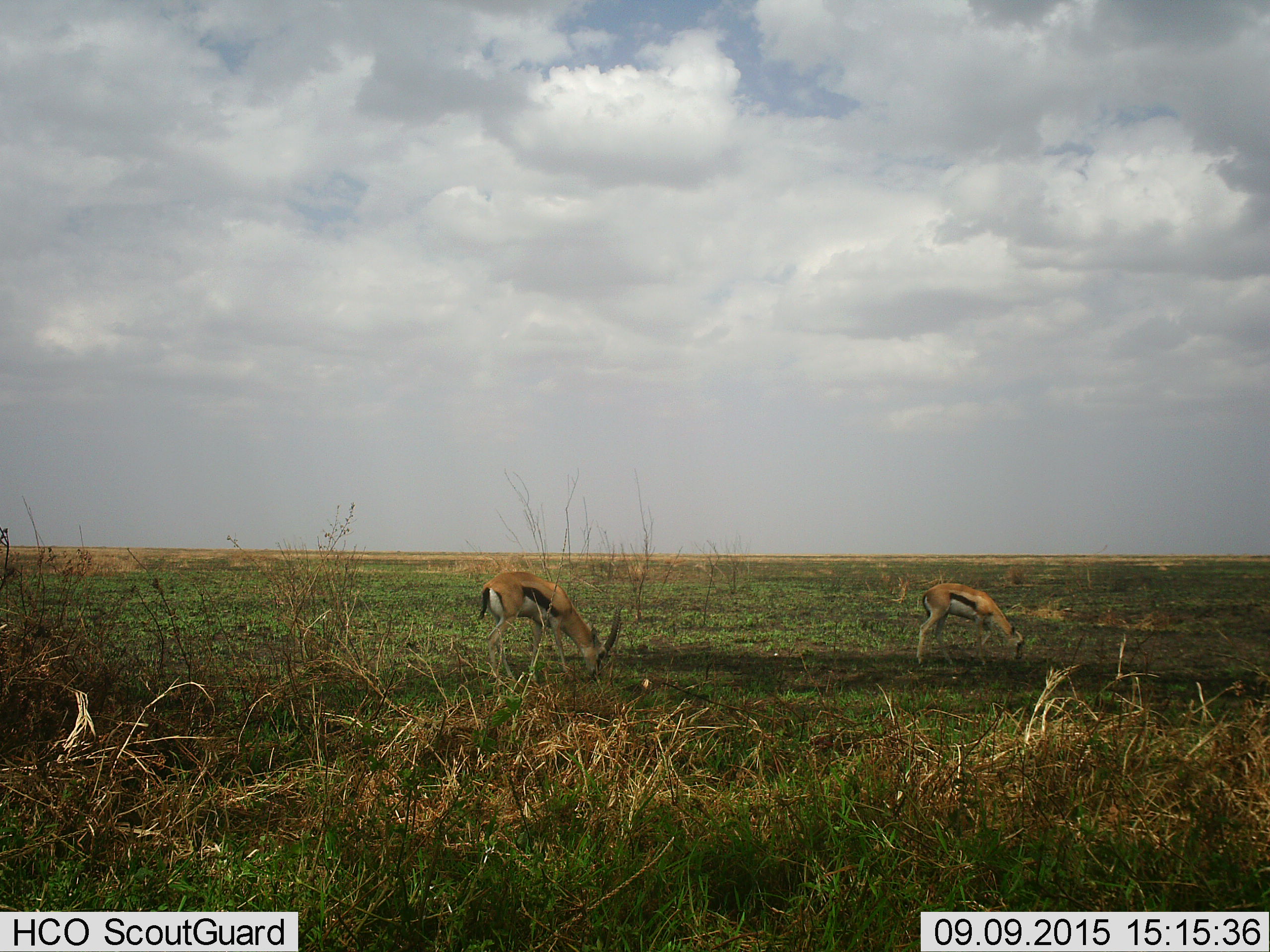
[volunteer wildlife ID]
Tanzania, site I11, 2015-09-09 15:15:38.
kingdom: Animalia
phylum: Chordata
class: Mammalia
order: Artiodactyla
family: Bovidae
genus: Eudorcas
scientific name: Eudorcas thomsonii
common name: thomson's gazelle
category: gazellethomsons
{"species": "gazellethomsons (thomson's gazelle) (Eudorcas thomsonii)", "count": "2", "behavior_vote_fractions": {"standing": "30%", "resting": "0%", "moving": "10%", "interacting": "0%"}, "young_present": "0%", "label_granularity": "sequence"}